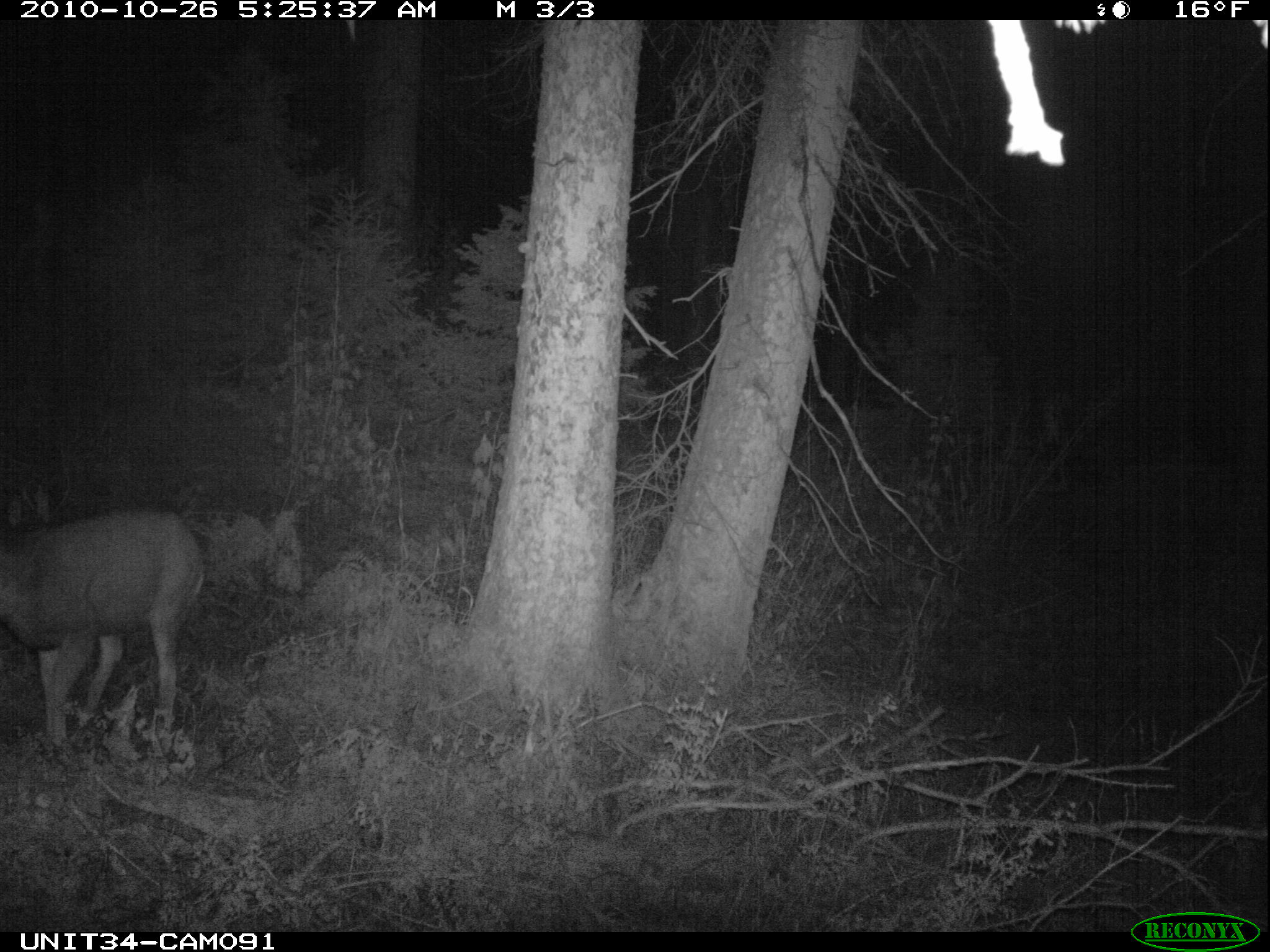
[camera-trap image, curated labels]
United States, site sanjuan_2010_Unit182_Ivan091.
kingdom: Animalia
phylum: Chordata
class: Mammalia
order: Artiodactyla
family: Cervidae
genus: Odocoileus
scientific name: Odocoileus hemionus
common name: mule deer